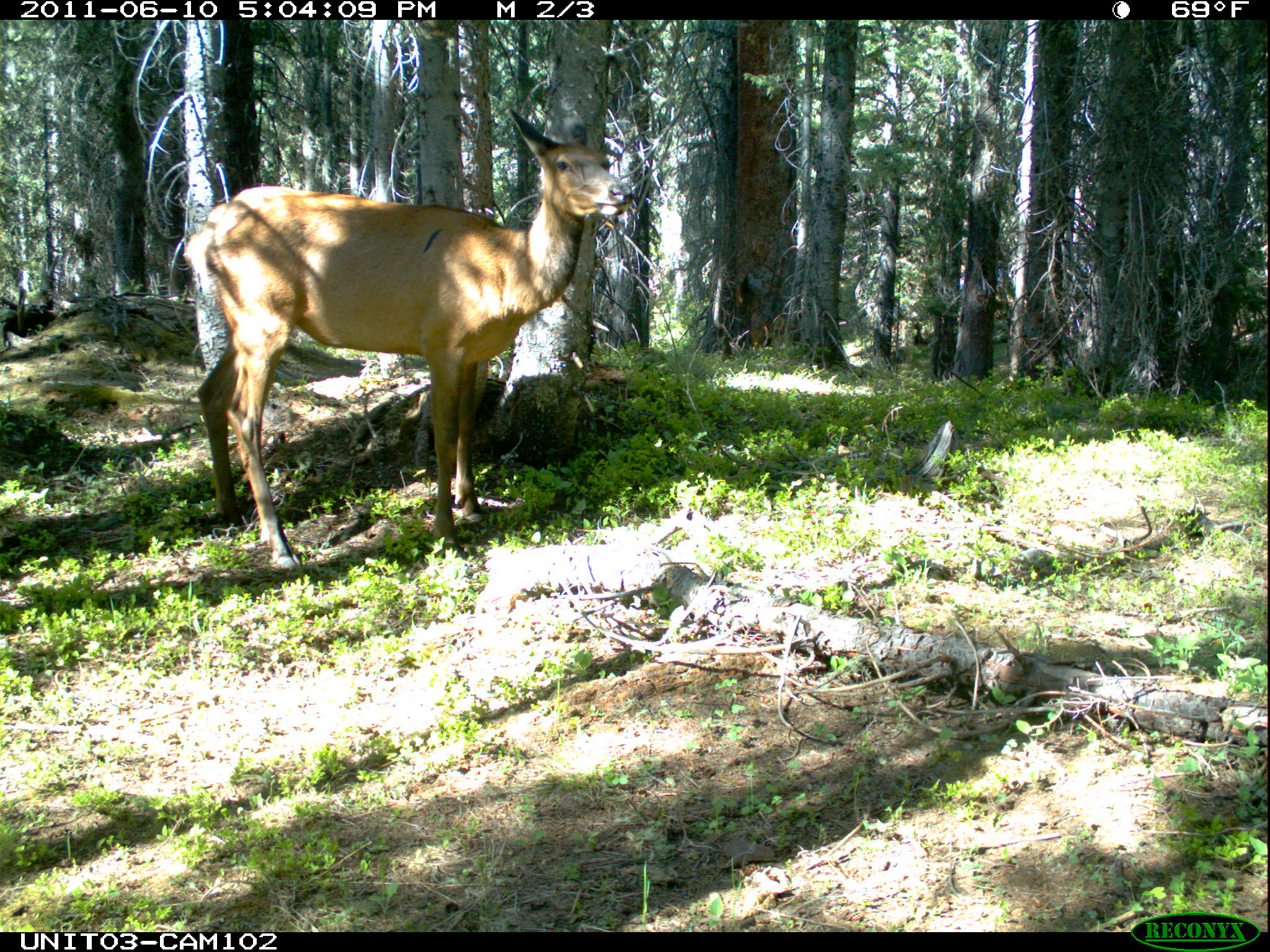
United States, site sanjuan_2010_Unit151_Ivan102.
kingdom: Animalia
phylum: Chordata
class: Mammalia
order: Artiodactyla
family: Cervidae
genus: Cervus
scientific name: Cervus elaphus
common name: red deer